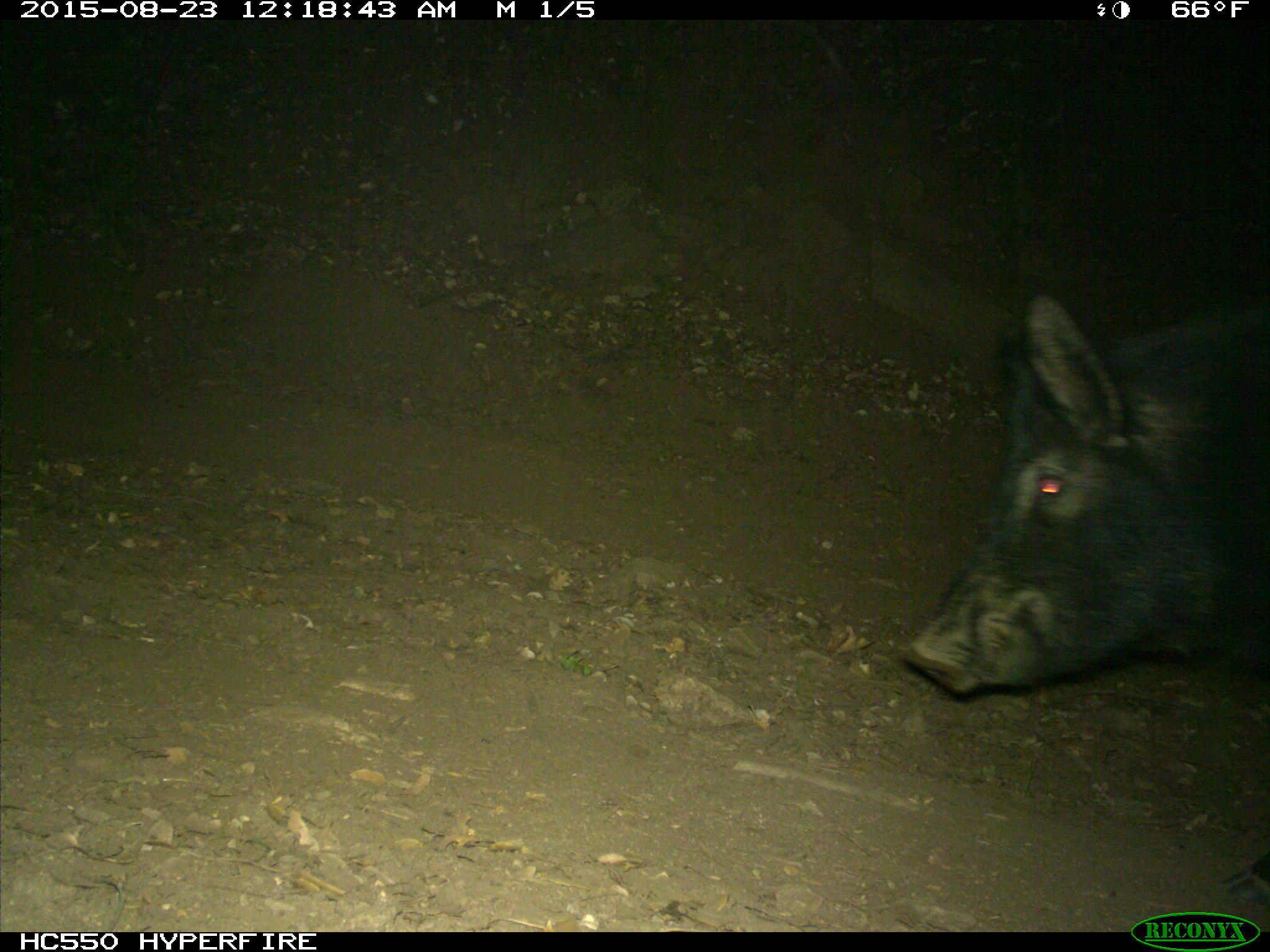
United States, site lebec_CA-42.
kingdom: Animalia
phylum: Chordata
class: Mammalia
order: Artiodactyla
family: Suidae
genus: Sus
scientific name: Sus scrofa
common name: wild boar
Sus scrofa (wild boar).